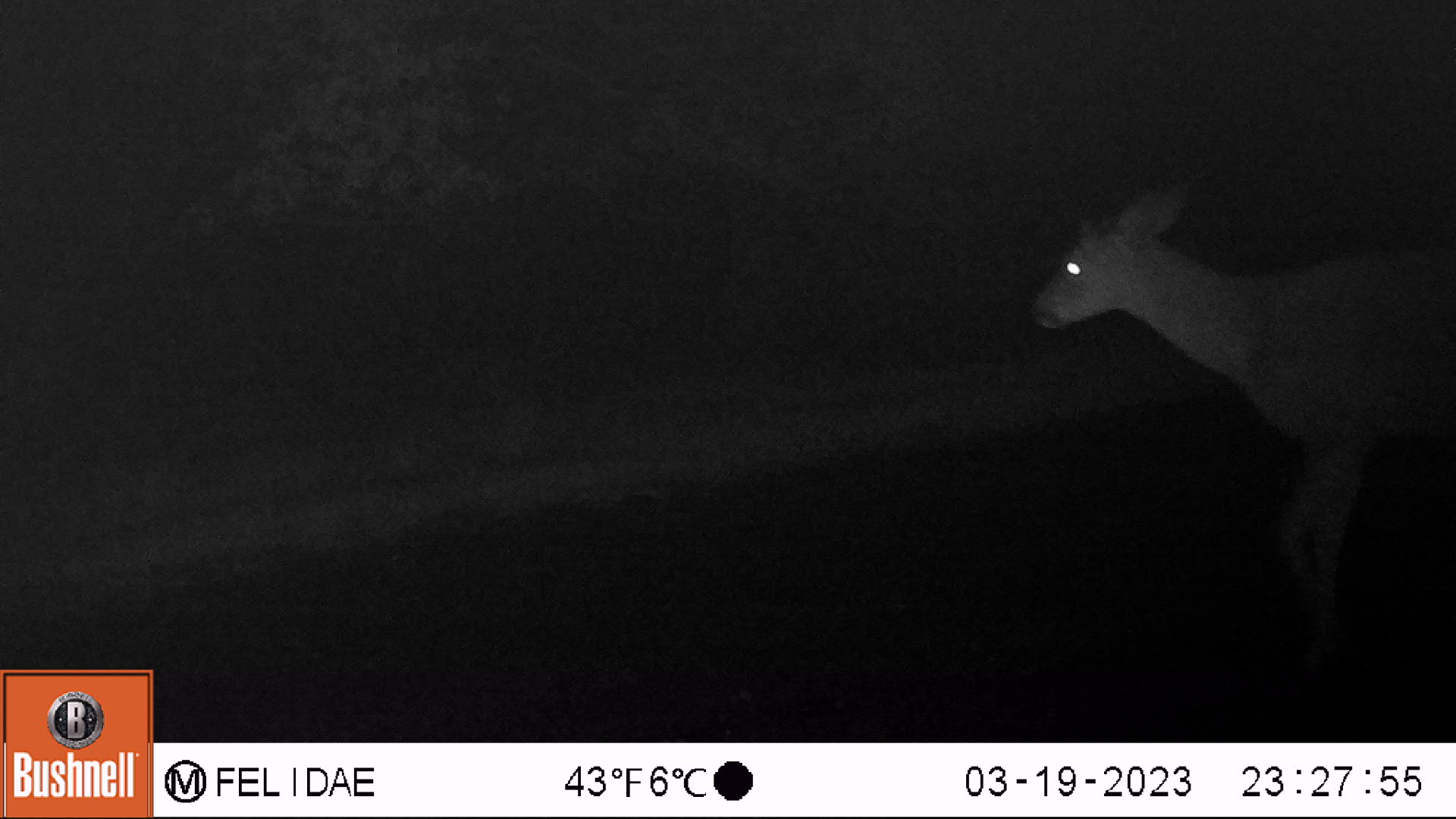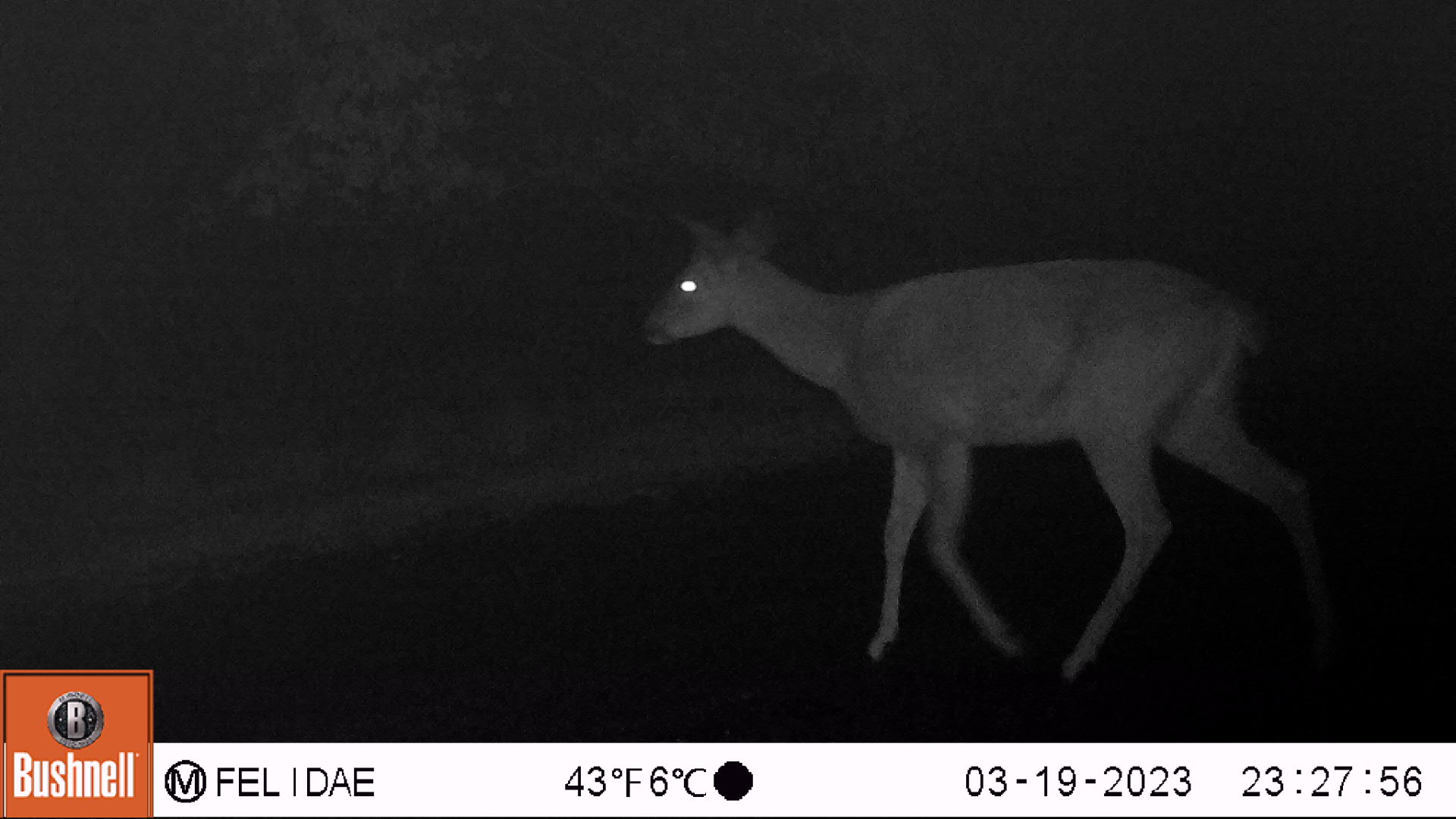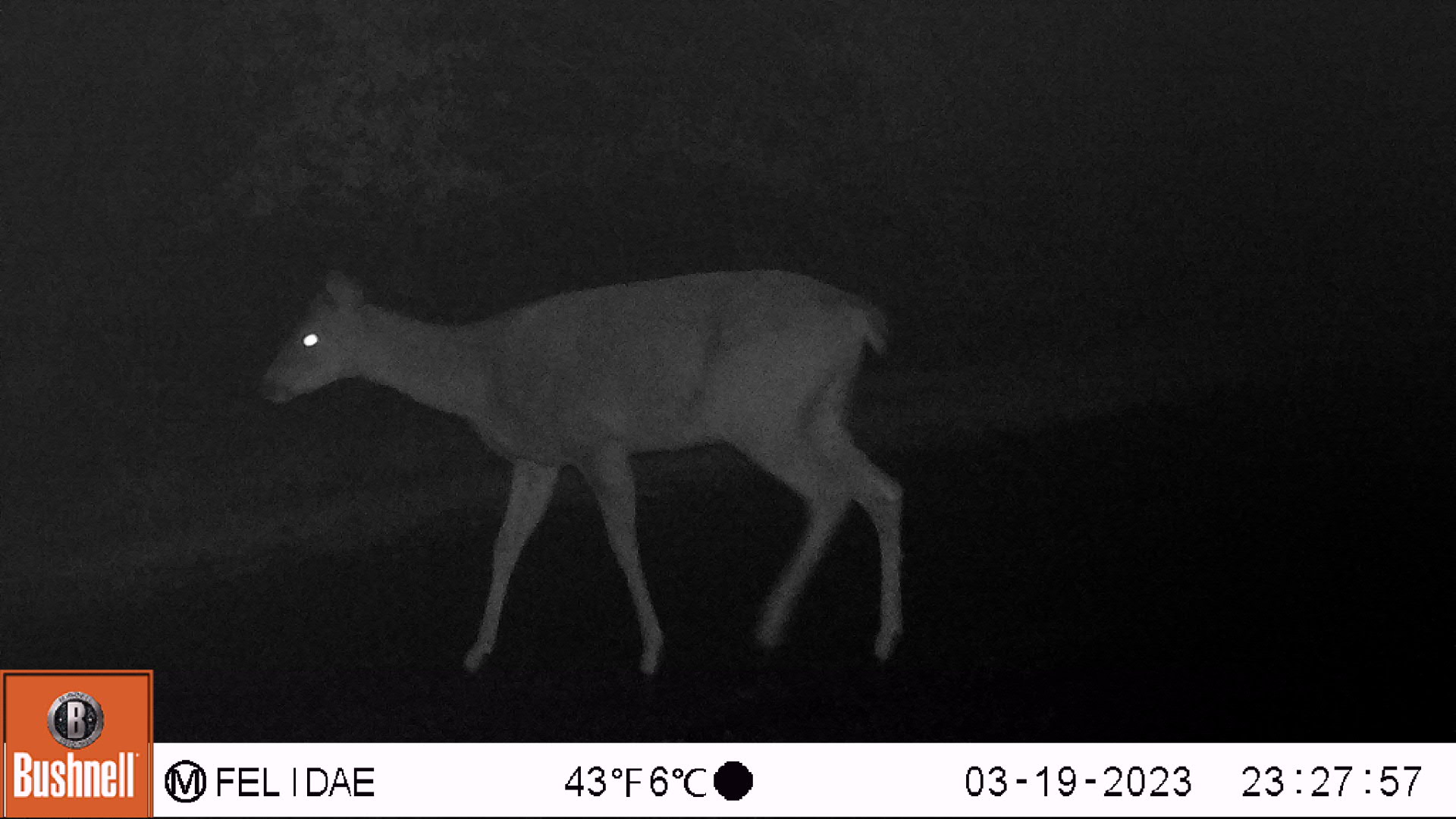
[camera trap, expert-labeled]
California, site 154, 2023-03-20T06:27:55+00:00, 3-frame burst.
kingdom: Animalia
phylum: Chordata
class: Mammalia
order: Artiodactyla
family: Cervidae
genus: Odocoileus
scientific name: Odocoileus hemionus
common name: mule deer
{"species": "mule deer (Odocoileus hemionus)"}